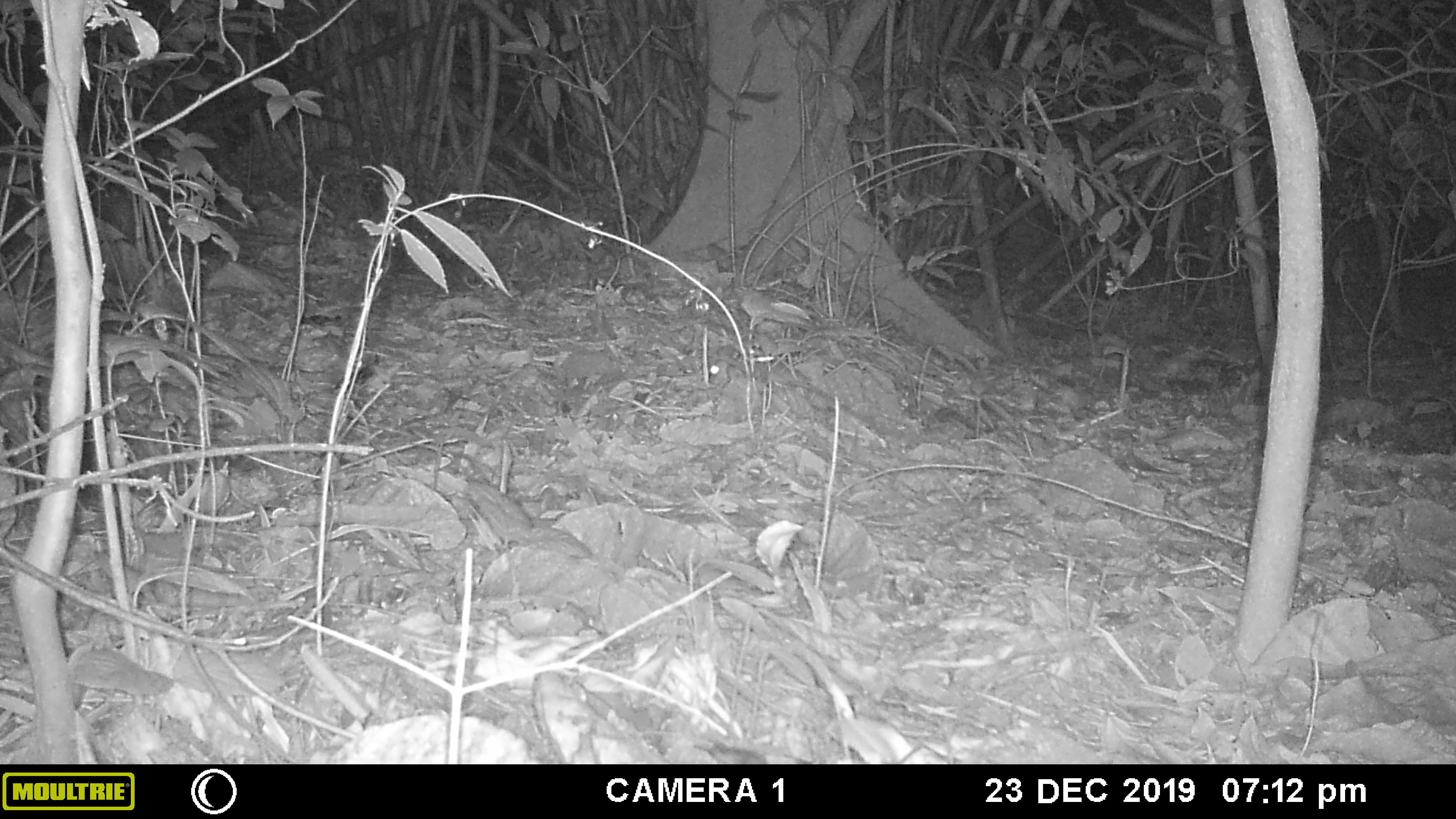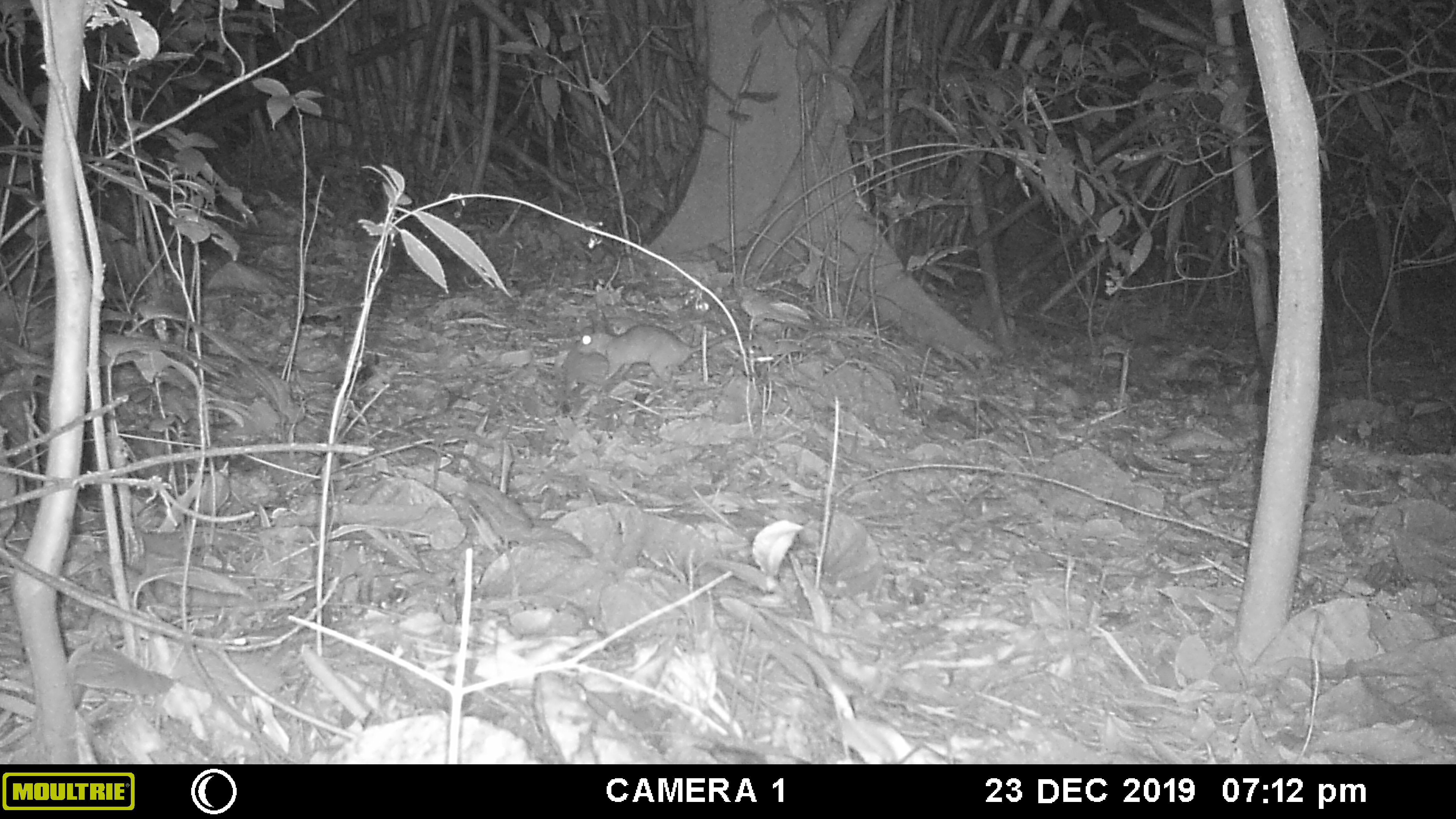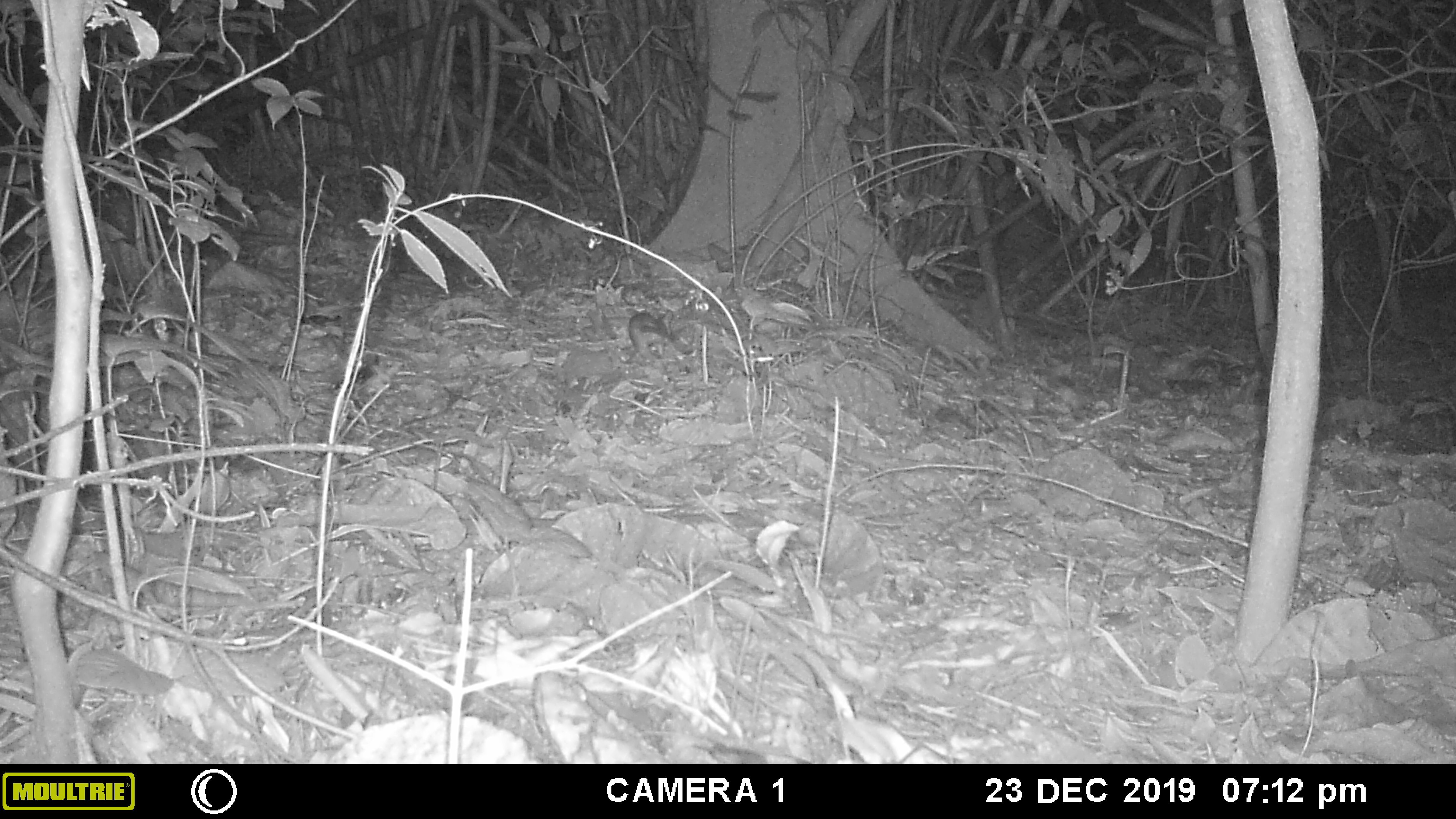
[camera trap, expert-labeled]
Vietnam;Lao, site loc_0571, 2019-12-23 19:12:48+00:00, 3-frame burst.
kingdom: Animalia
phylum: Chordata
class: Mammalia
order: Rodentia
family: Muridae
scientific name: Muridae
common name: old-world mice and rats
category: unidentified murid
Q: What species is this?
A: Unidentified murid (old-world mice and rats) (Muridae).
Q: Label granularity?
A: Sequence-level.